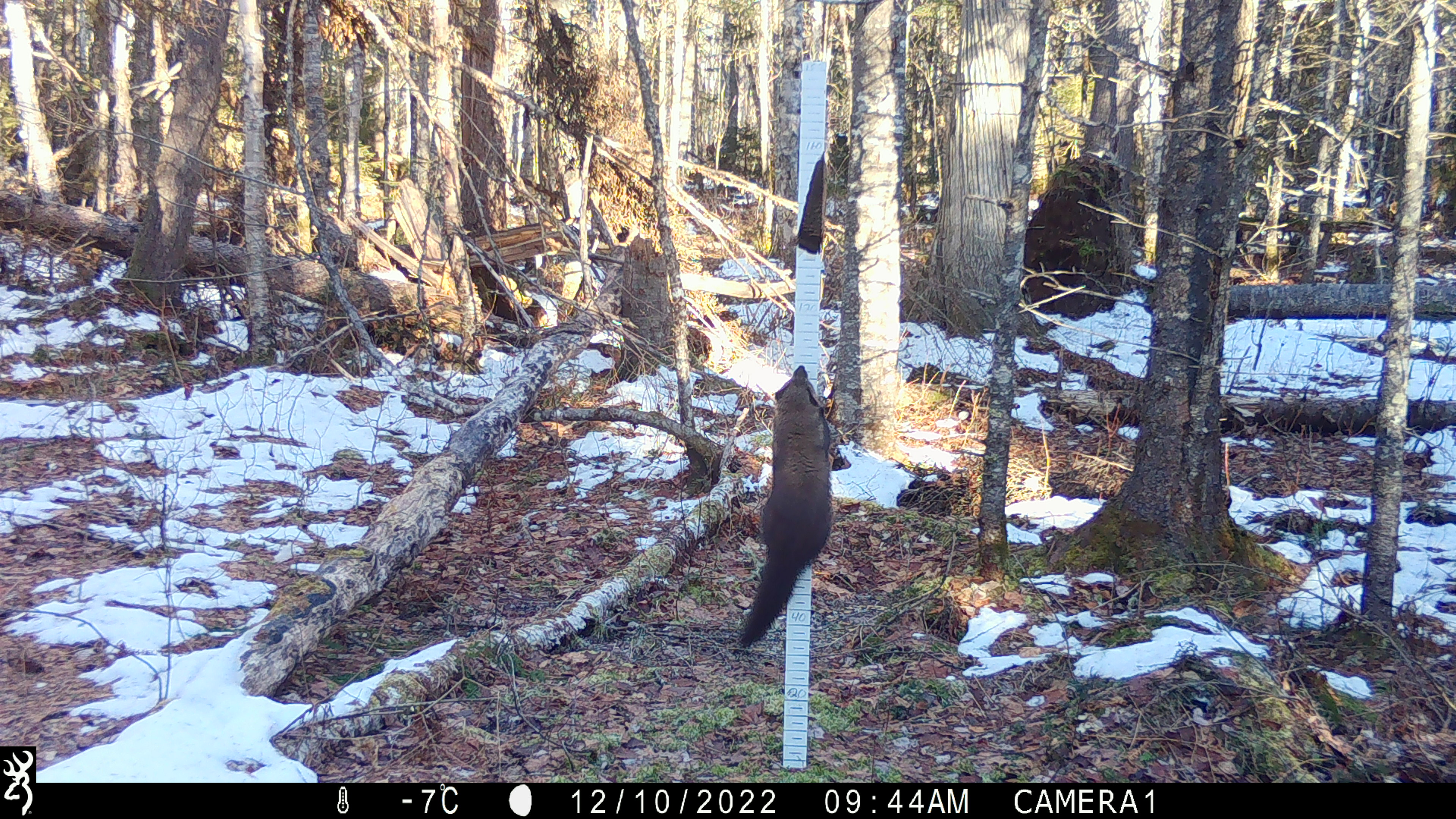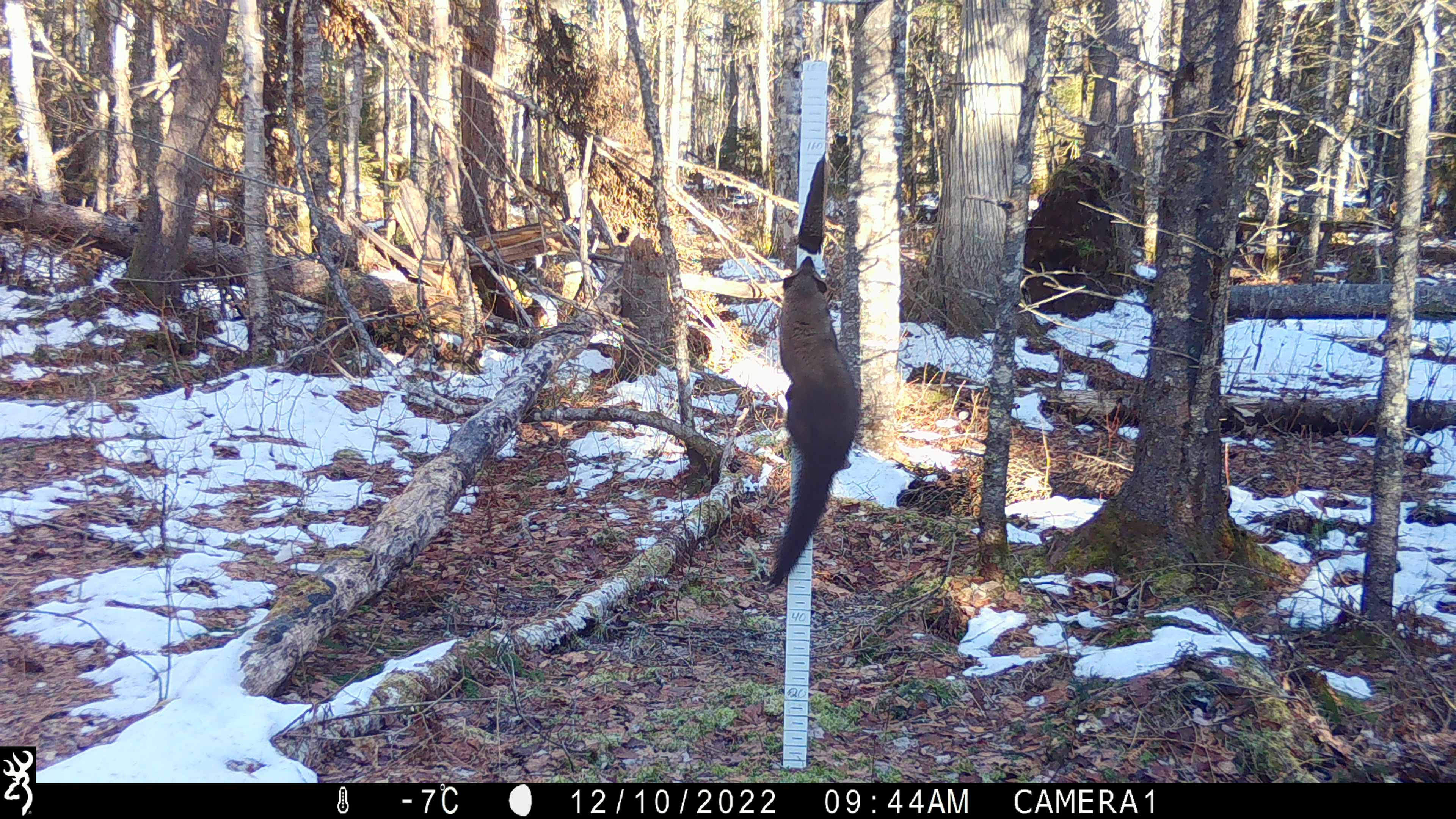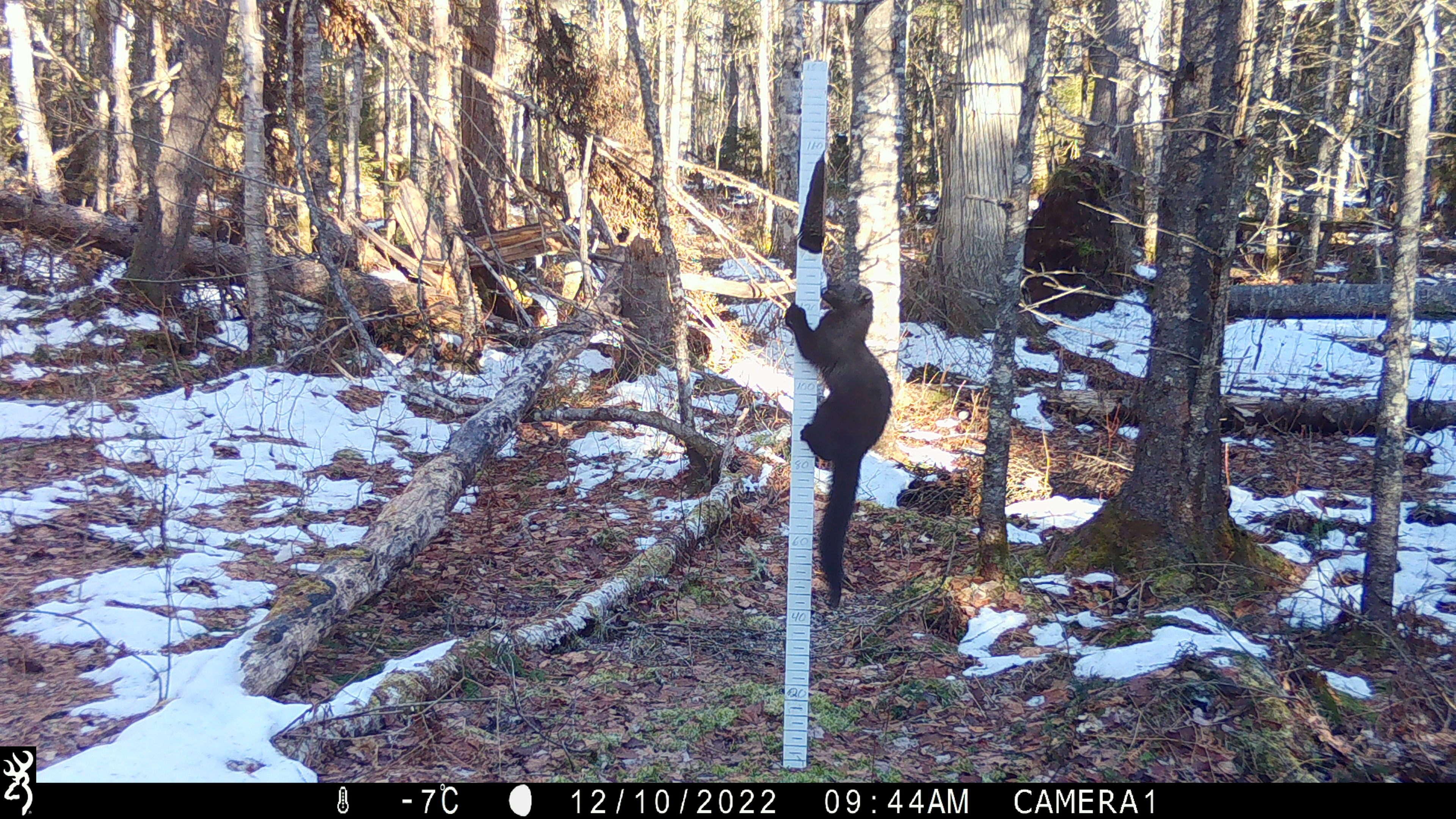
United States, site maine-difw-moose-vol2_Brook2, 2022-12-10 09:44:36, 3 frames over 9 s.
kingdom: Animalia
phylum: Chordata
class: Mammalia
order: Carnivora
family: Mustelidae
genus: Pekania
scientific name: Pekania pennanti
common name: fisher